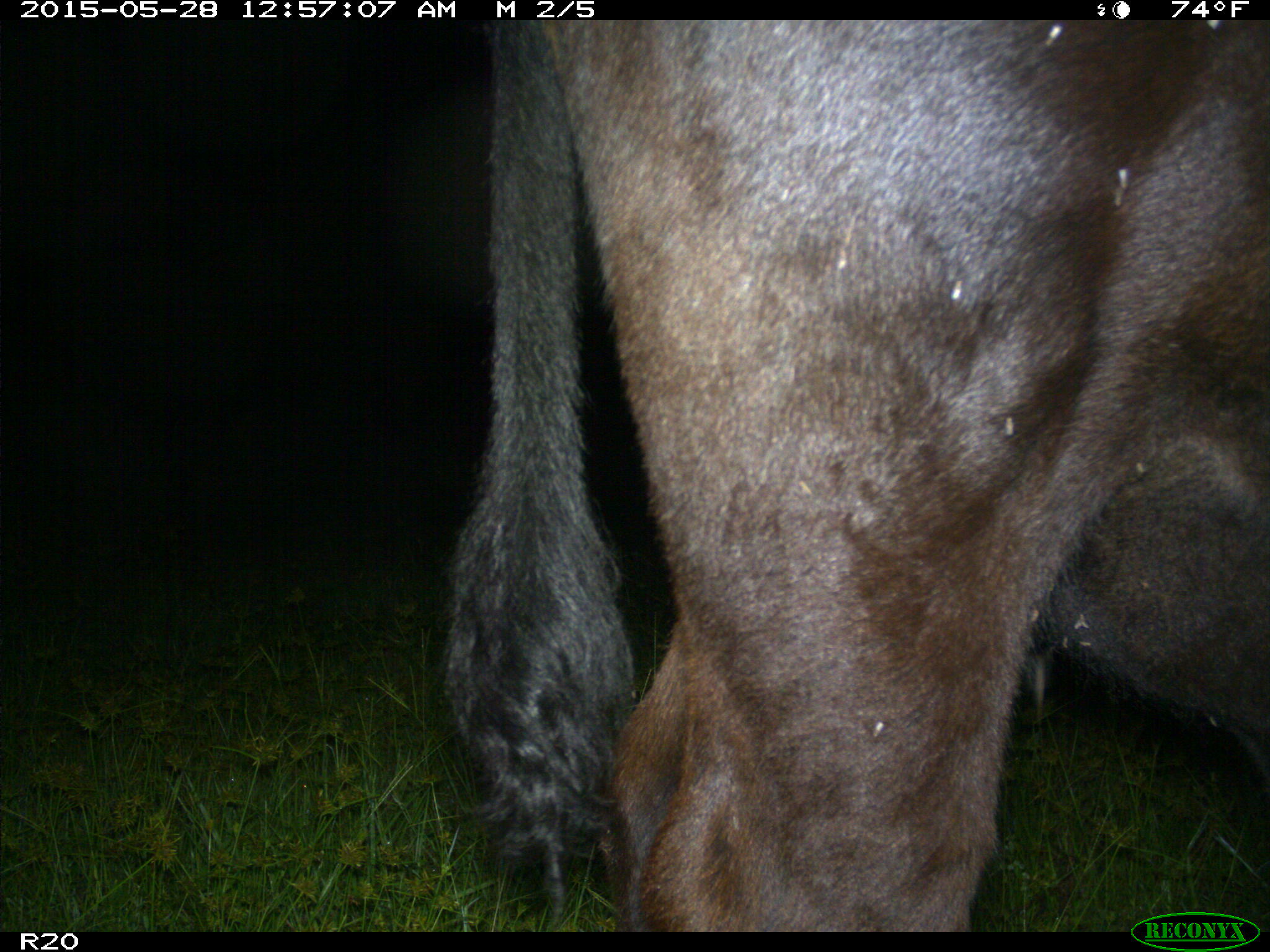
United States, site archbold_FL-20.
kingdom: Animalia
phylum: Chordata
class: Mammalia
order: Artiodactyla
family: Bovidae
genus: Bos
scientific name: Bos taurus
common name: domestic cow